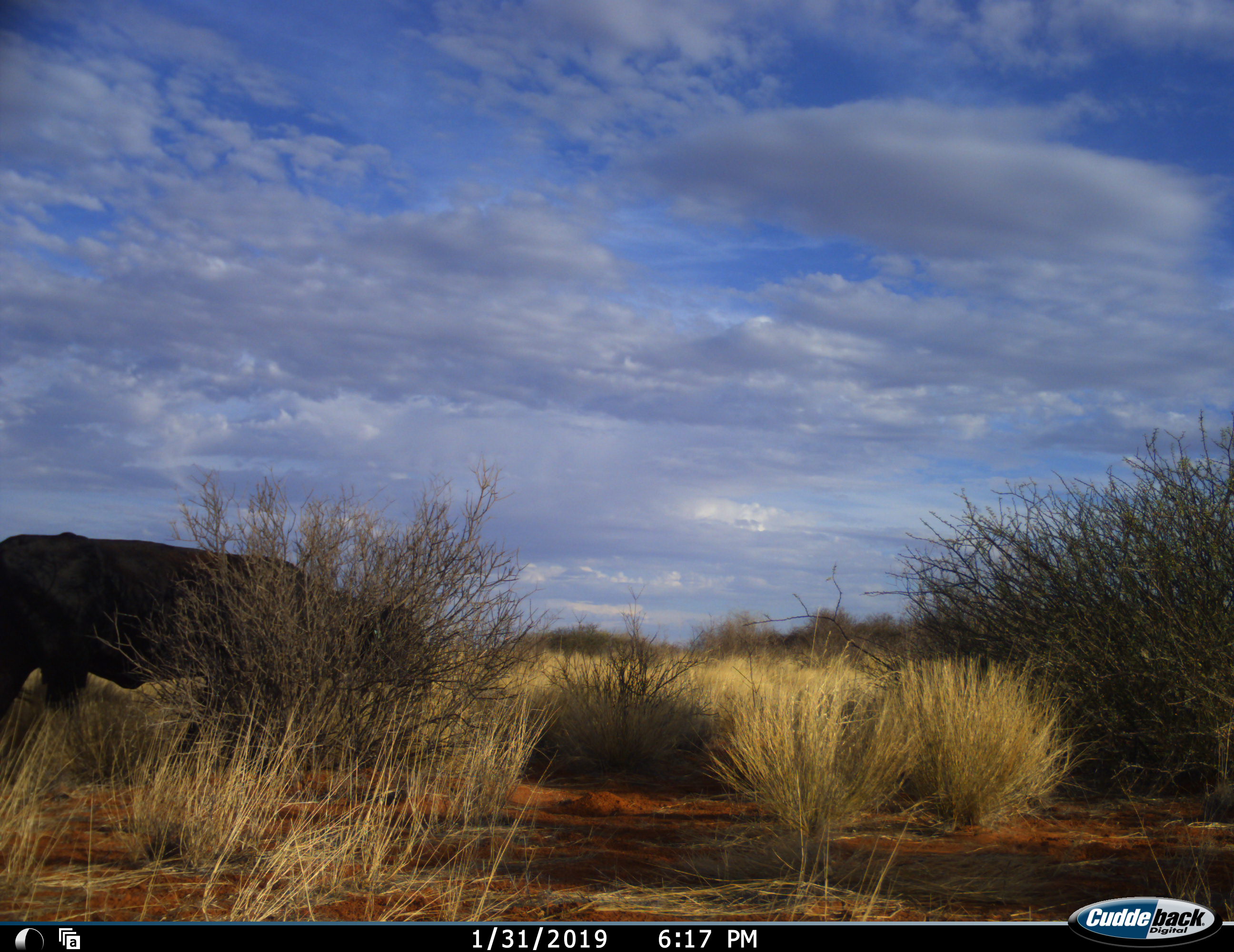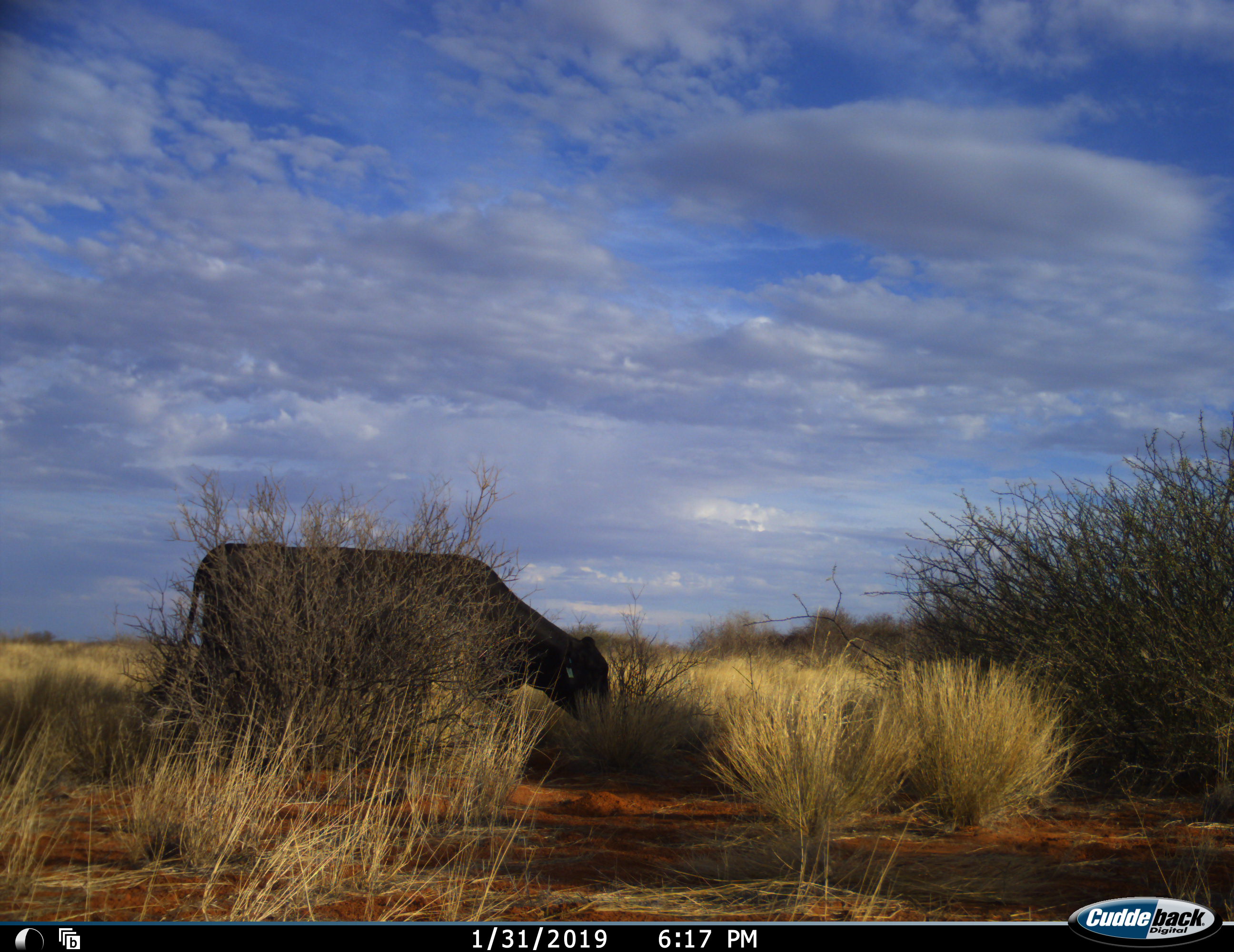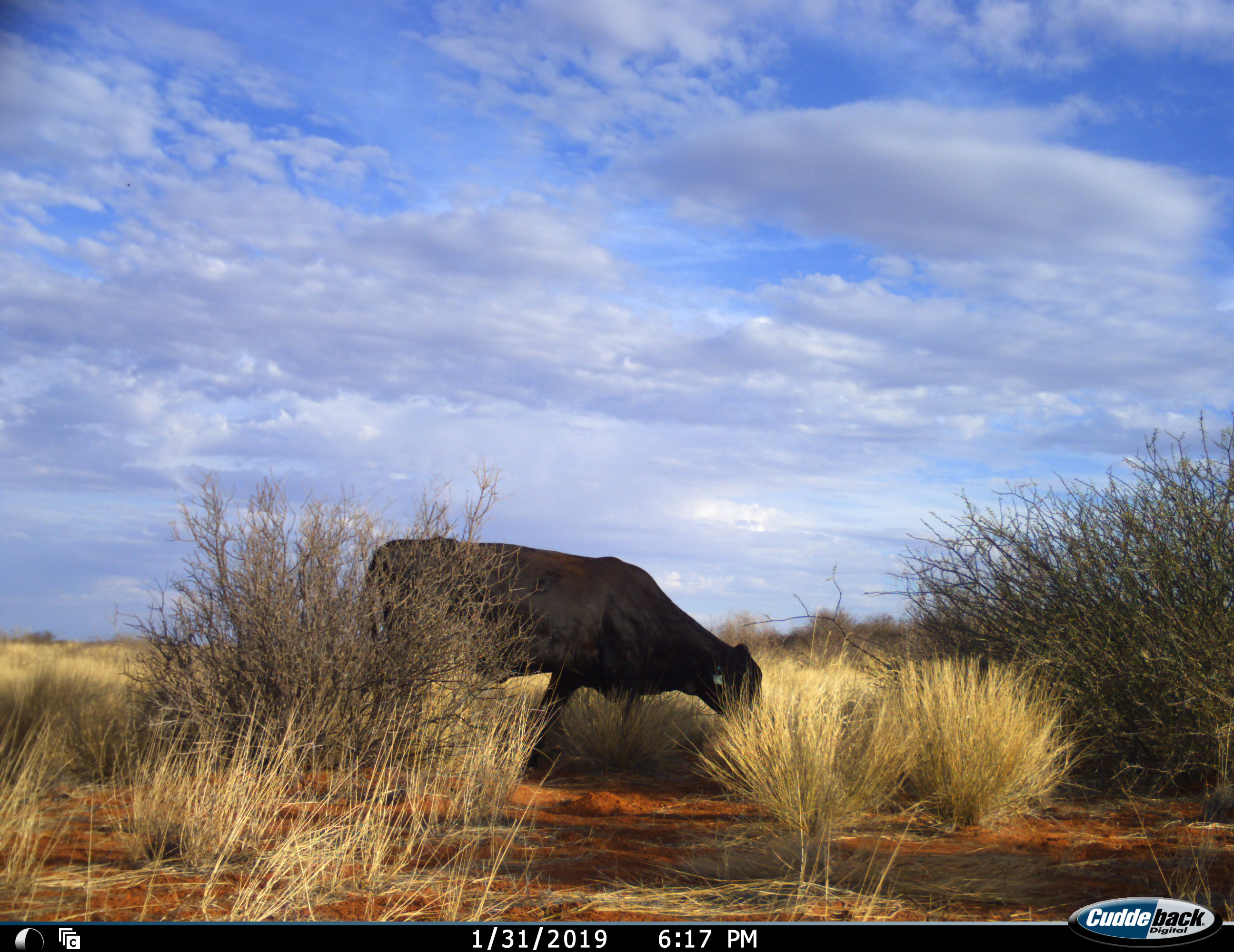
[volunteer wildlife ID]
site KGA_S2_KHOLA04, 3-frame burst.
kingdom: Animalia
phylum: Chordata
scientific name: Vertebrata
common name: domestic animal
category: domesticanimal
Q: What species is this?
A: Domesticanimal (domestic animal) (Vertebrata).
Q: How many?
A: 1.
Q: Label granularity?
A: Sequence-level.